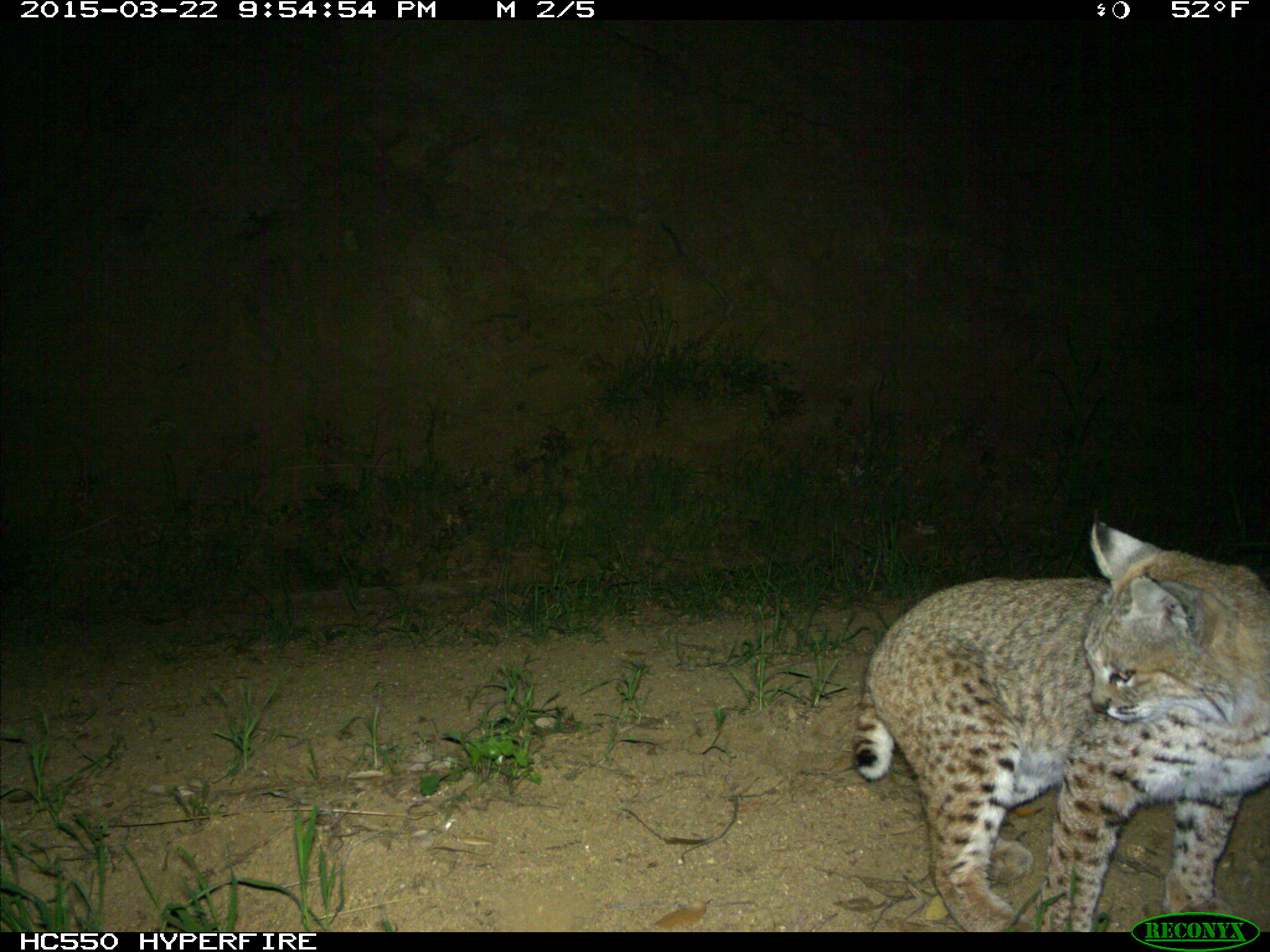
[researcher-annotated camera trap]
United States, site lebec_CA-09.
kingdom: Animalia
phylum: Chordata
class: Mammalia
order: Carnivora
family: Felidae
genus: Lynx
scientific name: Lynx rufus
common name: bobcat